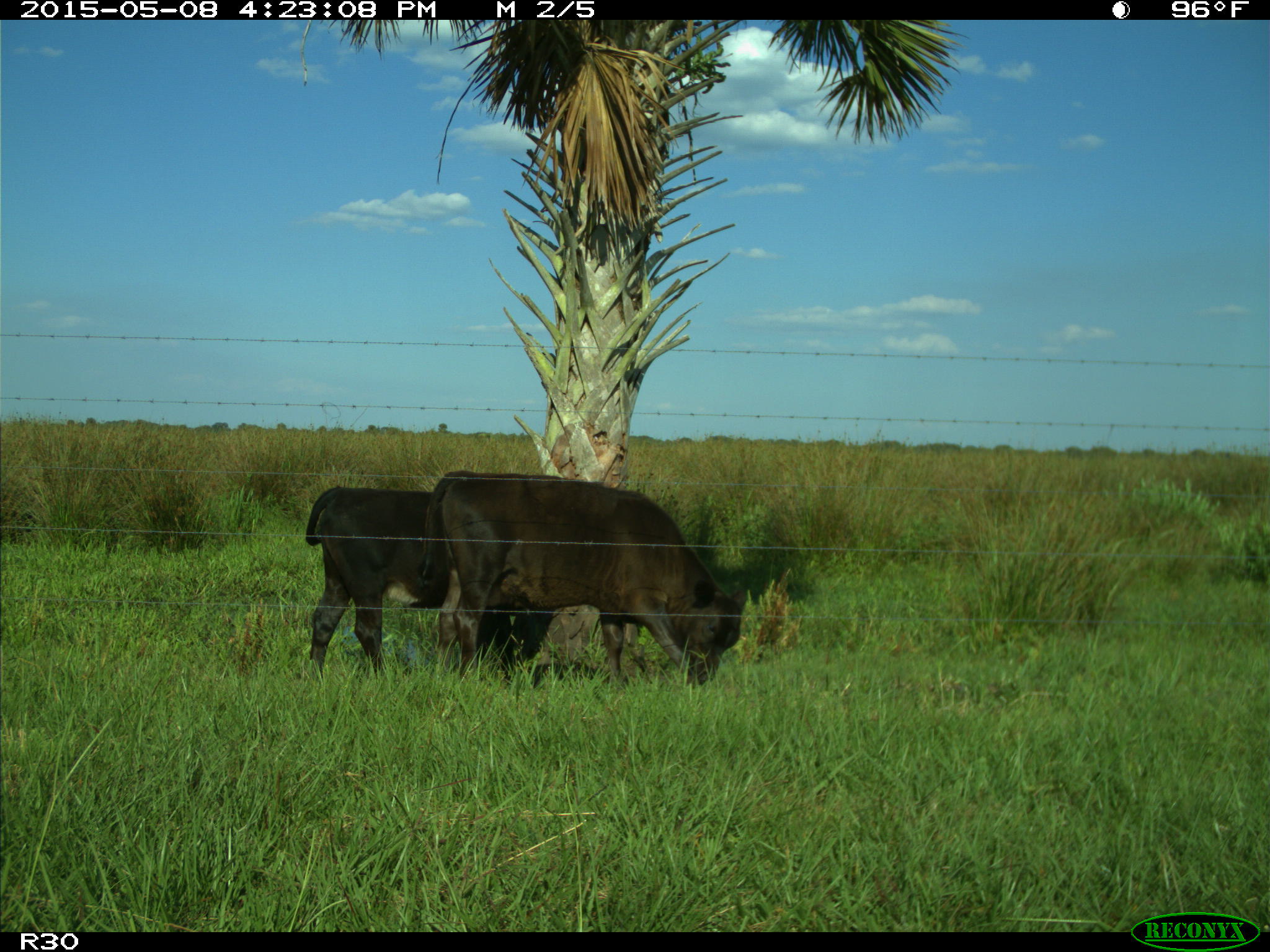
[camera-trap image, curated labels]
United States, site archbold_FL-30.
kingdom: Animalia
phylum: Chordata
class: Mammalia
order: Artiodactyla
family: Bovidae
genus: Bos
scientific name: Bos taurus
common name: domestic cow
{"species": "Bos taurus (domestic cow)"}